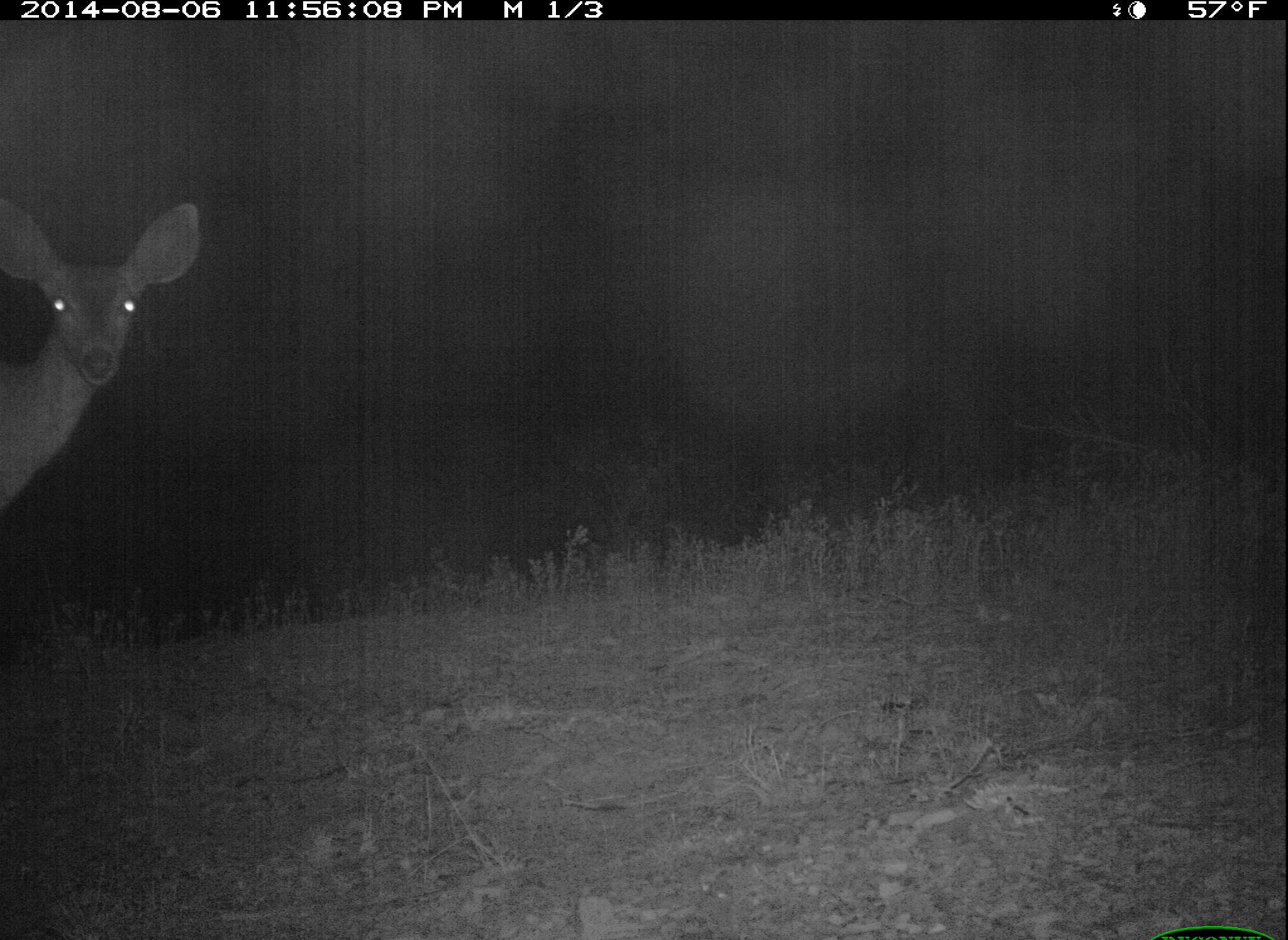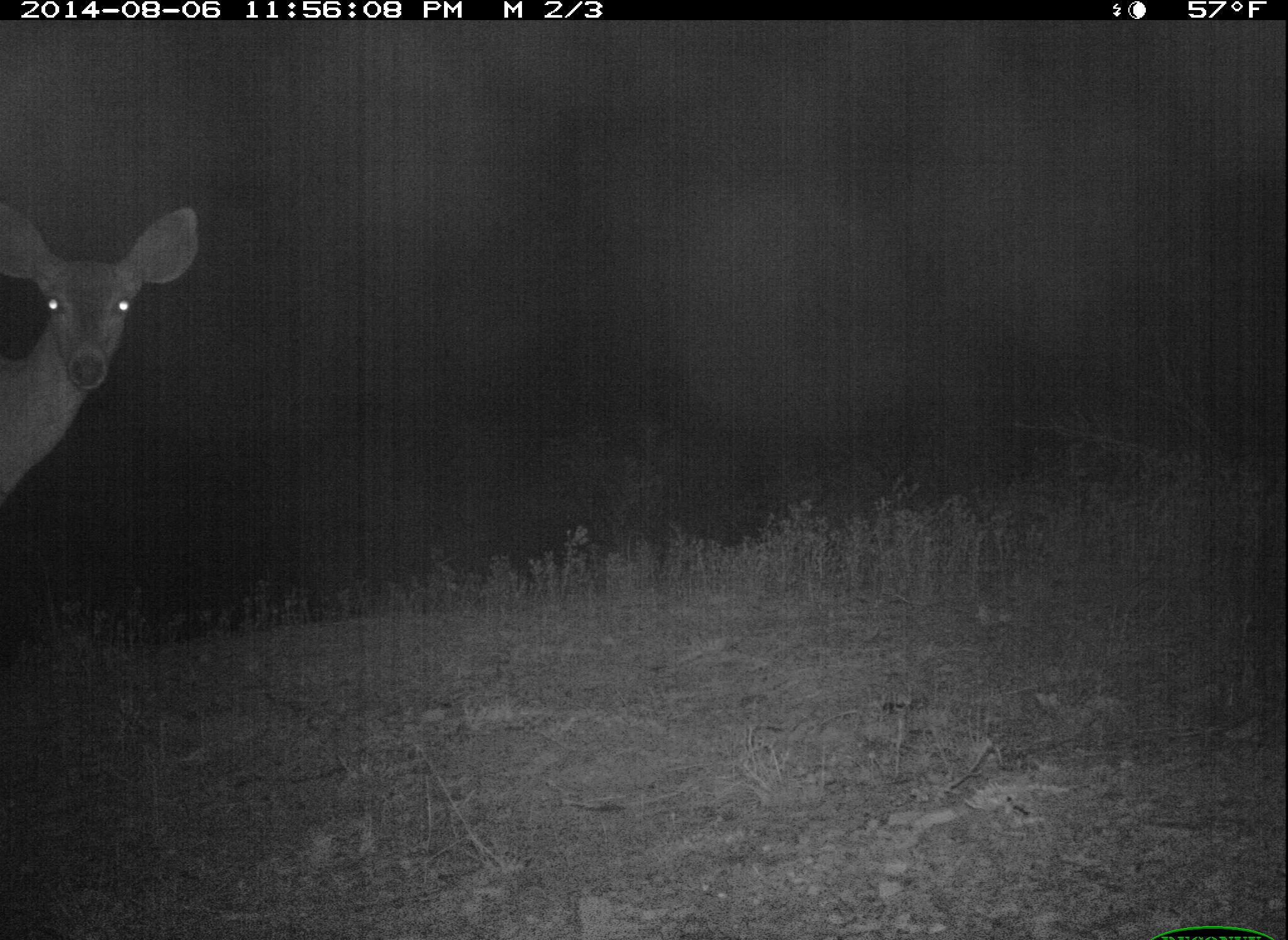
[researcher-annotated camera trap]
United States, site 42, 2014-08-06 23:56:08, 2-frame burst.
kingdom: Animalia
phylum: Chordata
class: Mammalia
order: Artiodactyla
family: Cervidae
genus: Odocoileus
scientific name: Odocoileus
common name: deer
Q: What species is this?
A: Deer (Odocoileus).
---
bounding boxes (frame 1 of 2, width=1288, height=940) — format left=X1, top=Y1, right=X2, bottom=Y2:
deer: left=0, top=190, right=200, bottom=513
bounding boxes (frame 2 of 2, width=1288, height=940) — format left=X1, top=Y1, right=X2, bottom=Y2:
deer: left=0, top=192, right=198, bottom=516